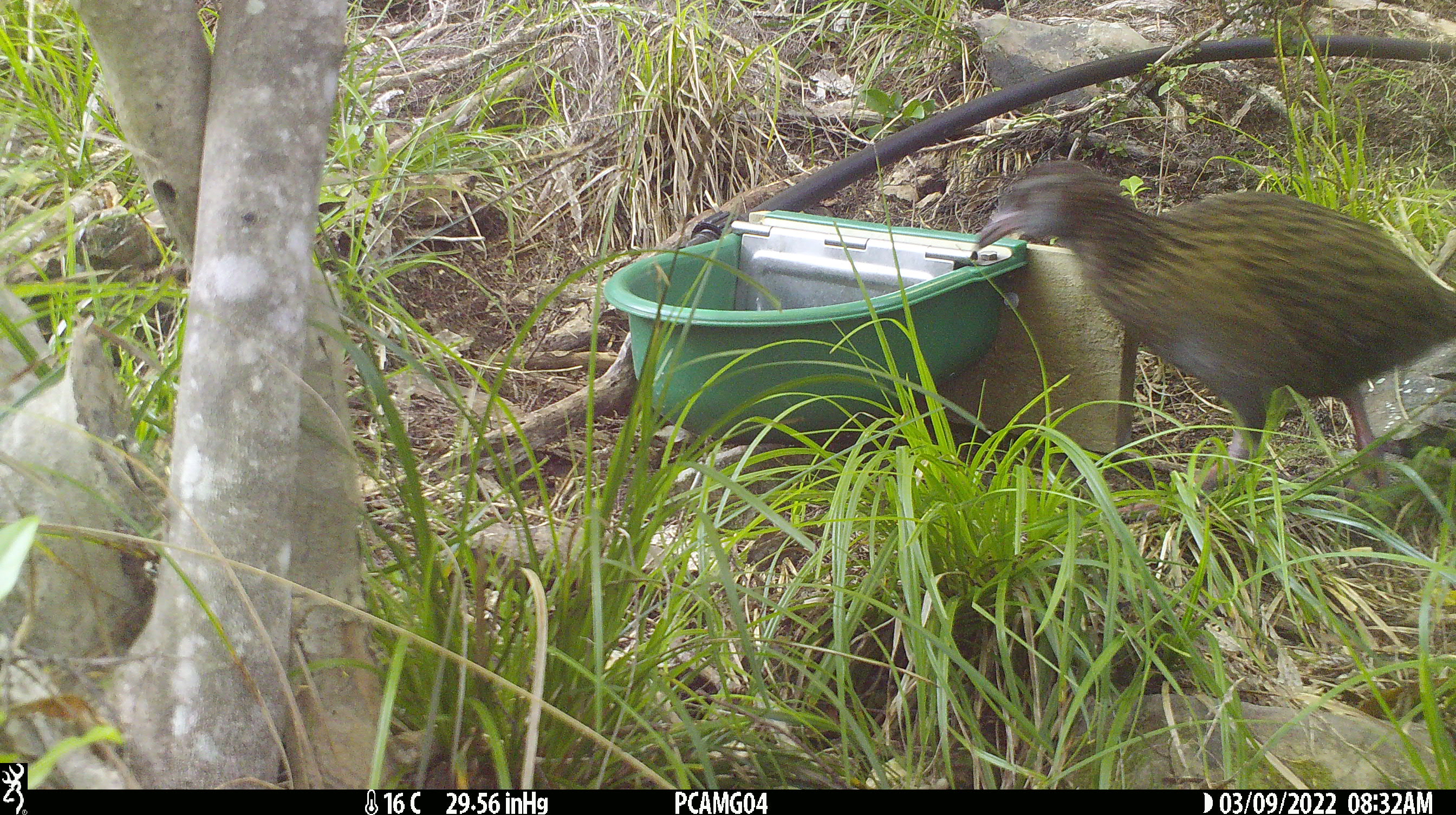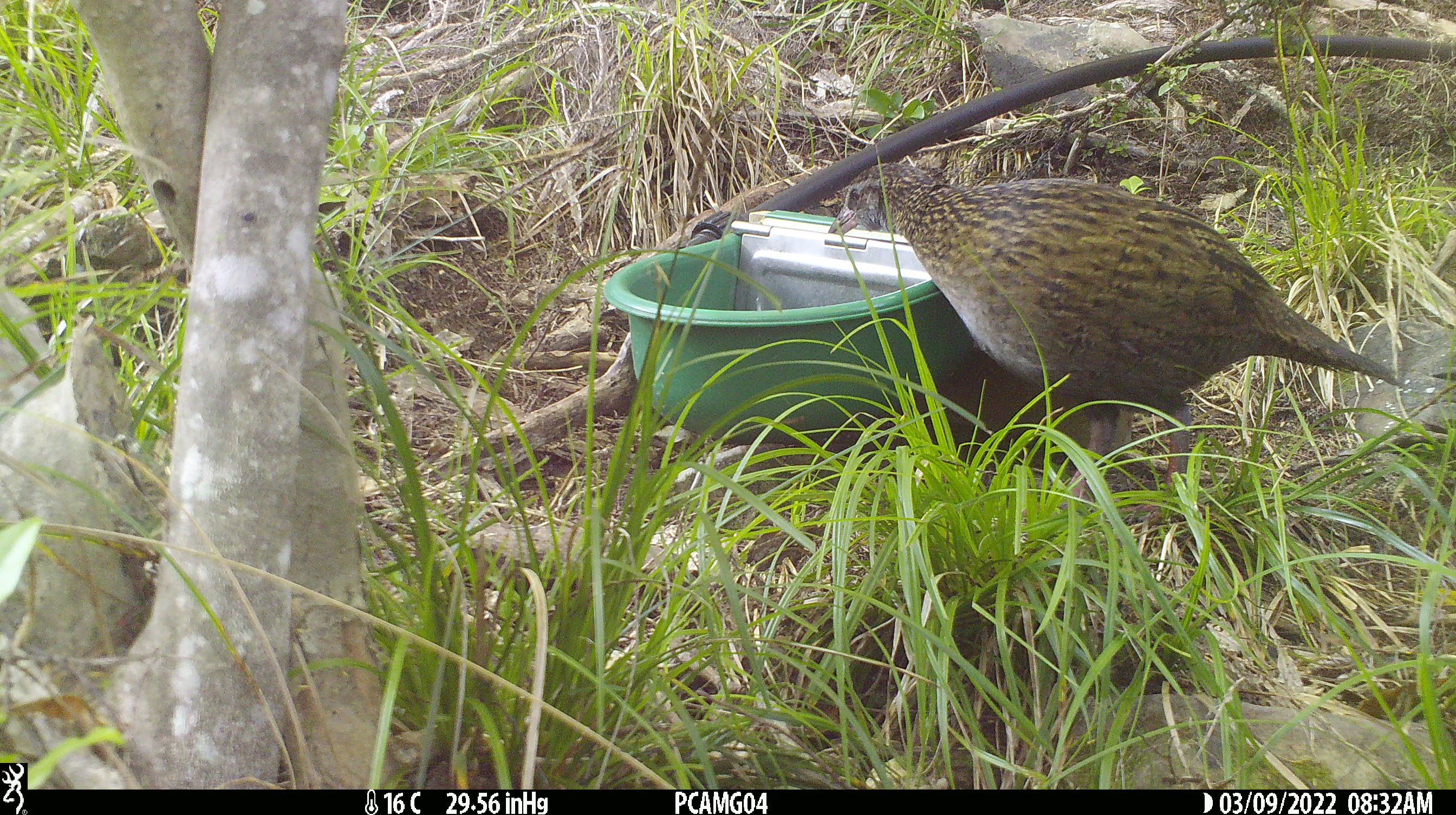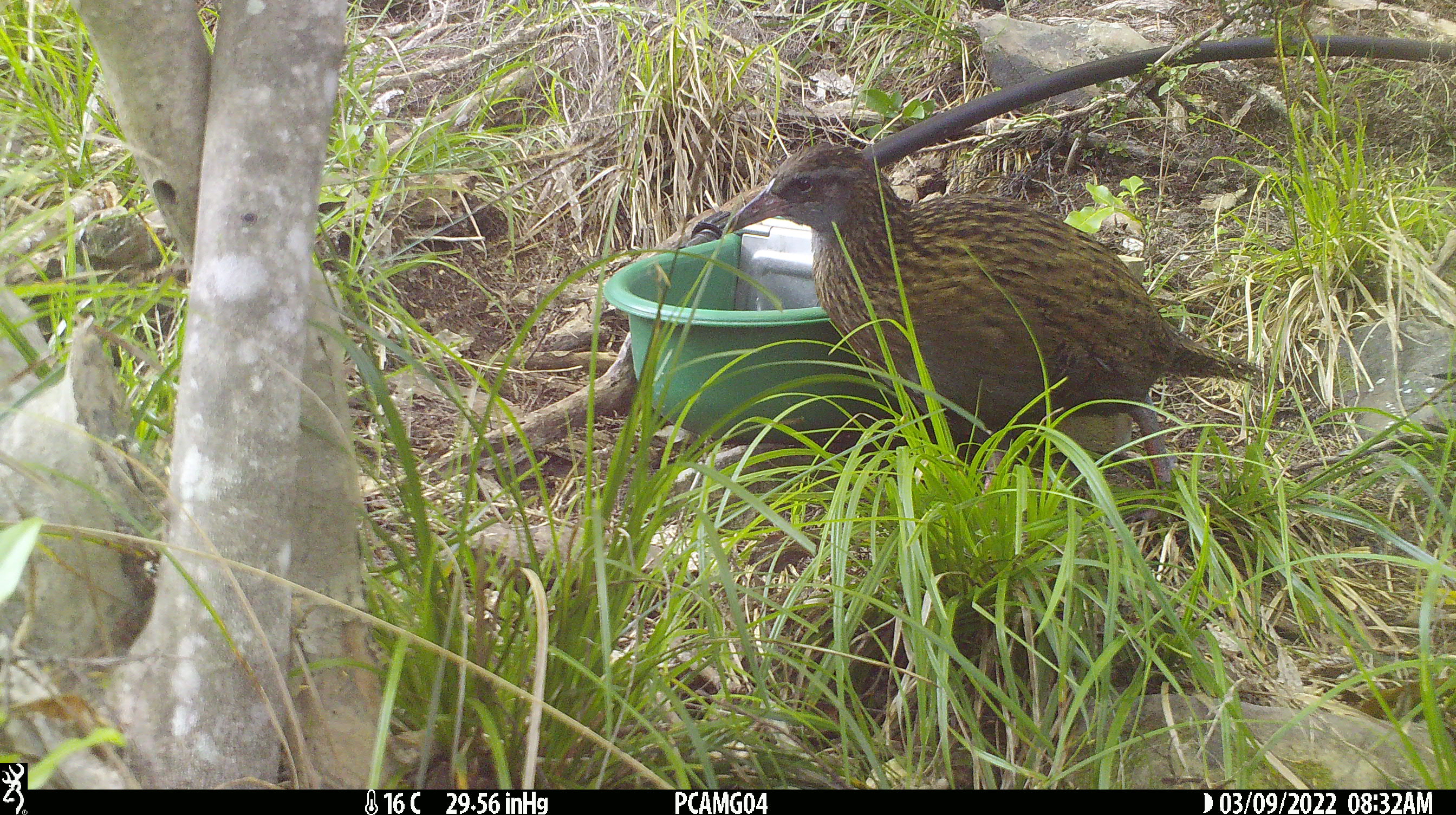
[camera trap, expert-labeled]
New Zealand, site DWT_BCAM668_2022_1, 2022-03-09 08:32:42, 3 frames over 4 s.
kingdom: Animalia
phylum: Chordata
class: Aves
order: Gruiformes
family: Rallidae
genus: Gallirallus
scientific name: Gallirallus australis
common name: weka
Weka (Gallirallus australis).